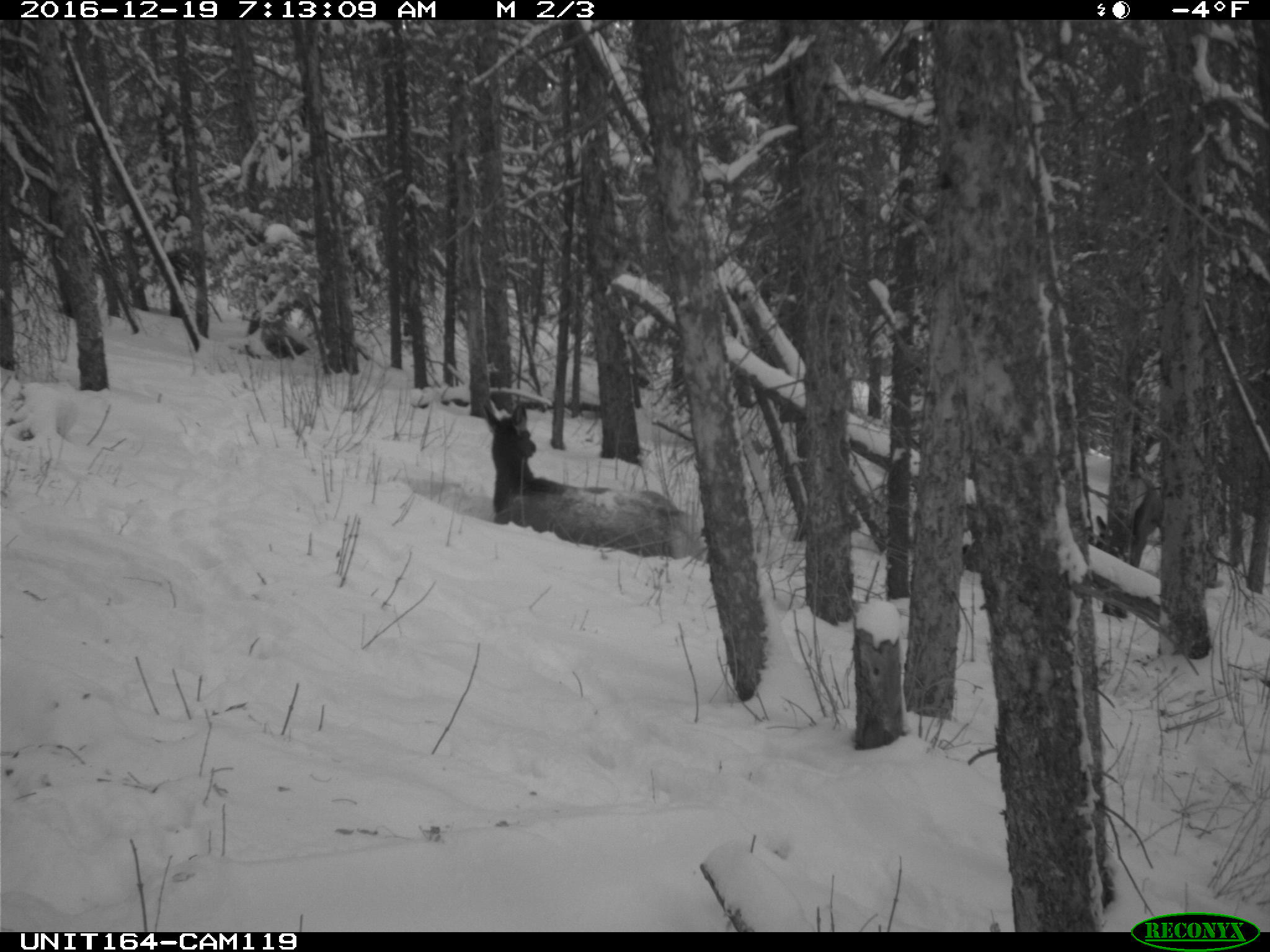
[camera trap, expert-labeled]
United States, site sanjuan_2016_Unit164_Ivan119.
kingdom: Animalia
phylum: Chordata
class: Mammalia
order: Artiodactyla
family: Cervidae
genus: Cervus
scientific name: Cervus elaphus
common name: red deer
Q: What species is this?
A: Cervus elaphus (red deer).